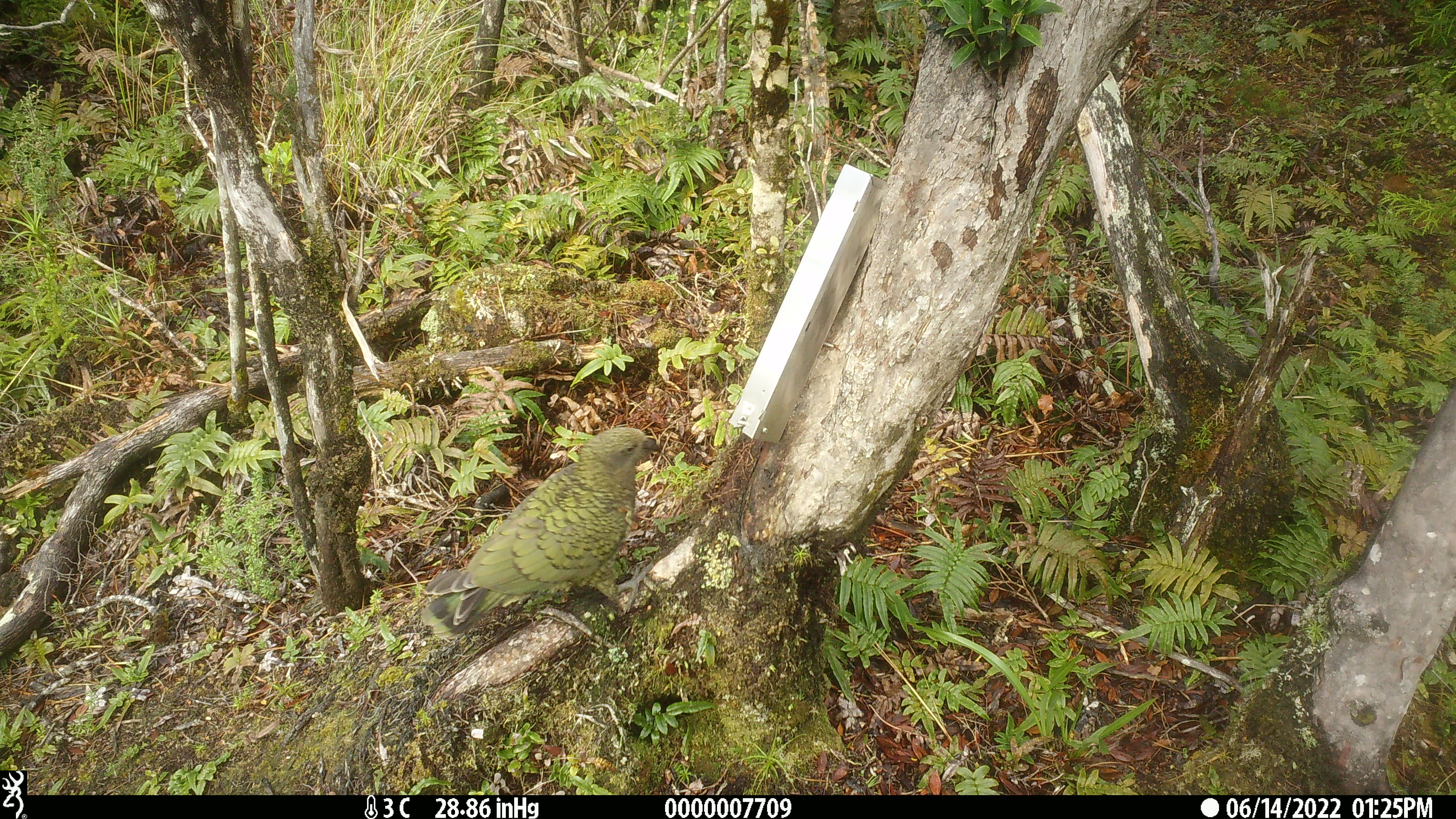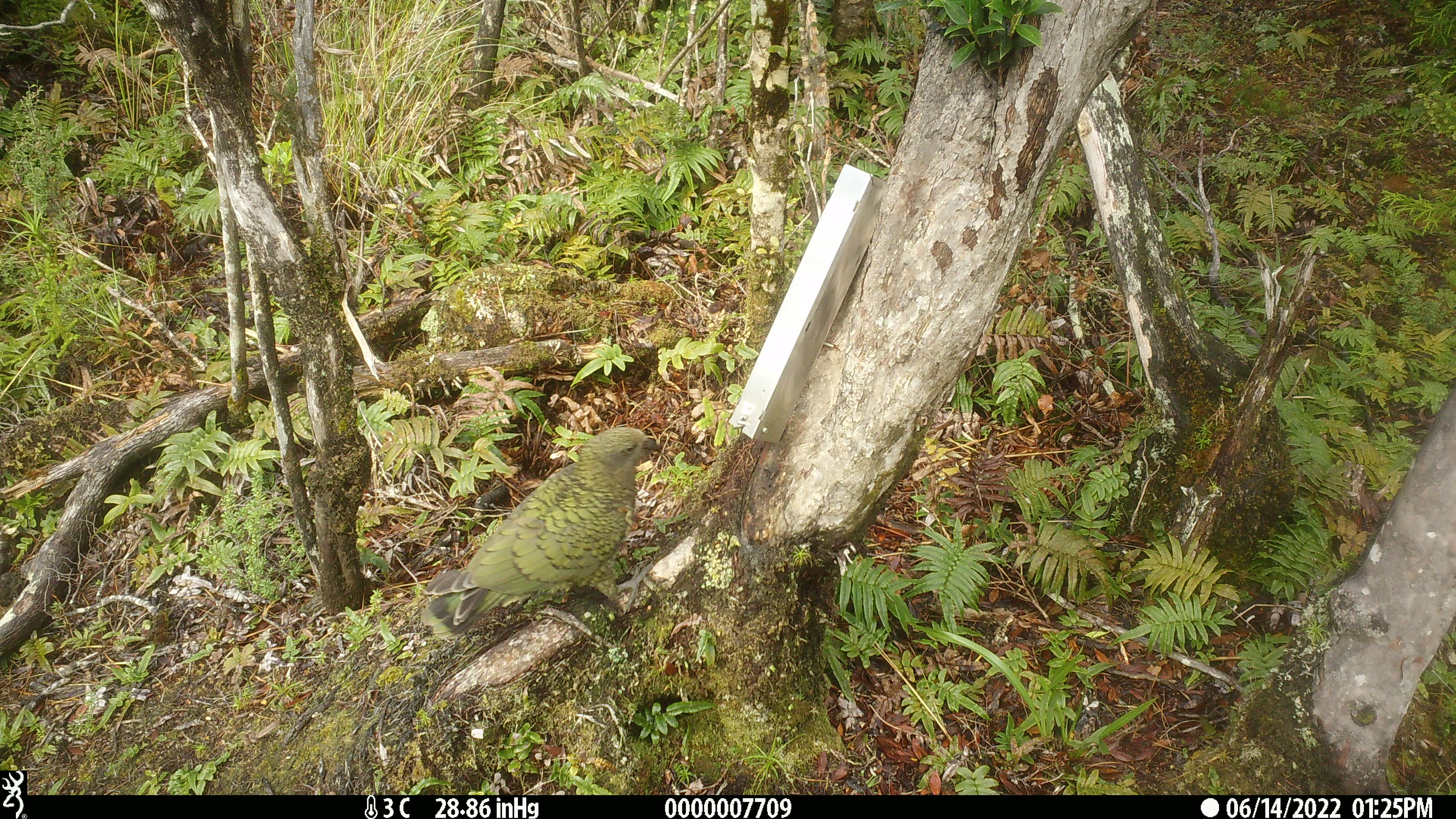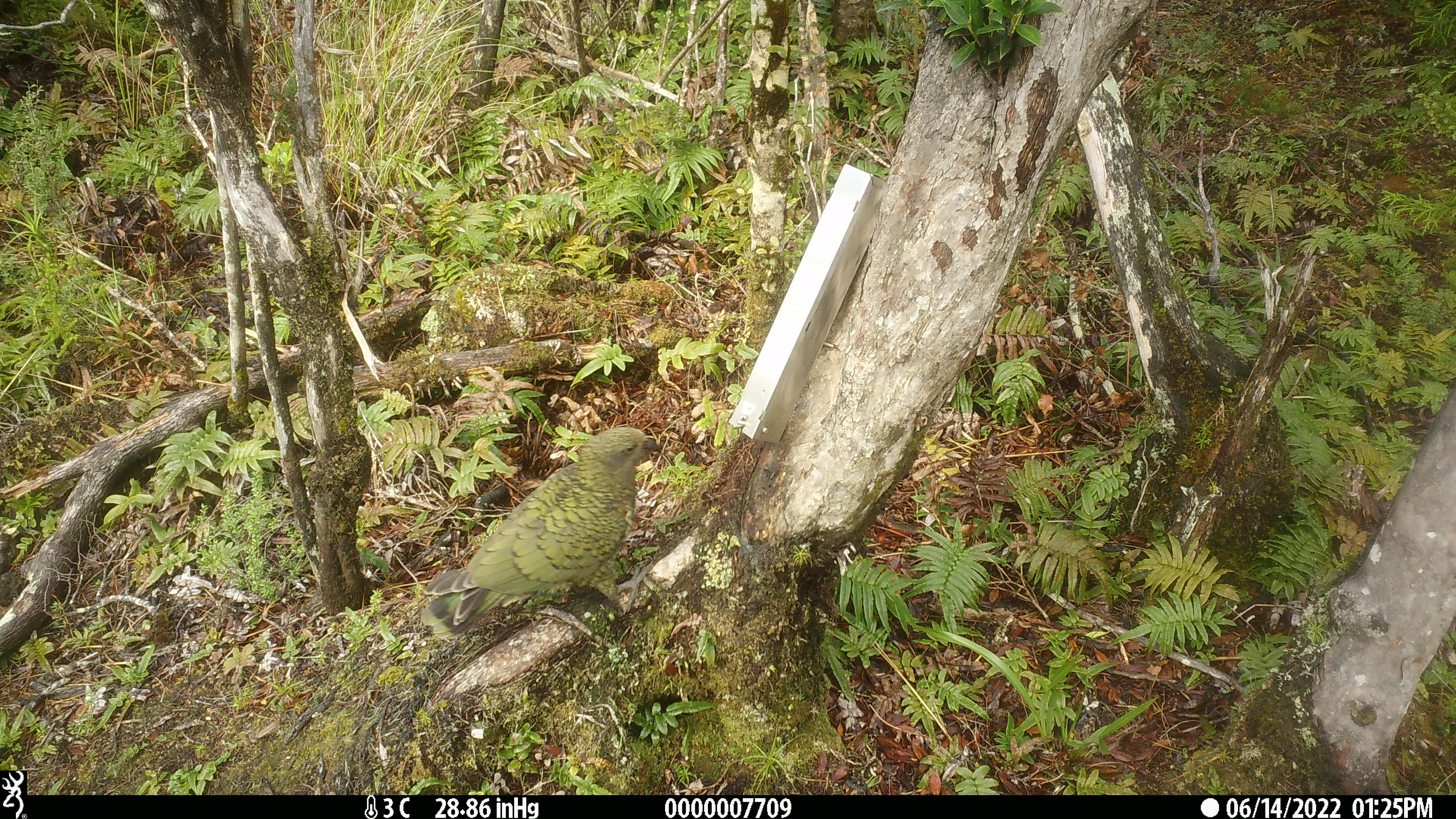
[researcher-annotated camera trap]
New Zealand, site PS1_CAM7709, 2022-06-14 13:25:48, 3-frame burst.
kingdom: Animalia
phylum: Chordata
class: Aves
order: Psittaciformes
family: Strigopidae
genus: Nestor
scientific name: Nestor notabilis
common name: kea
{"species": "kea (Nestor notabilis)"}